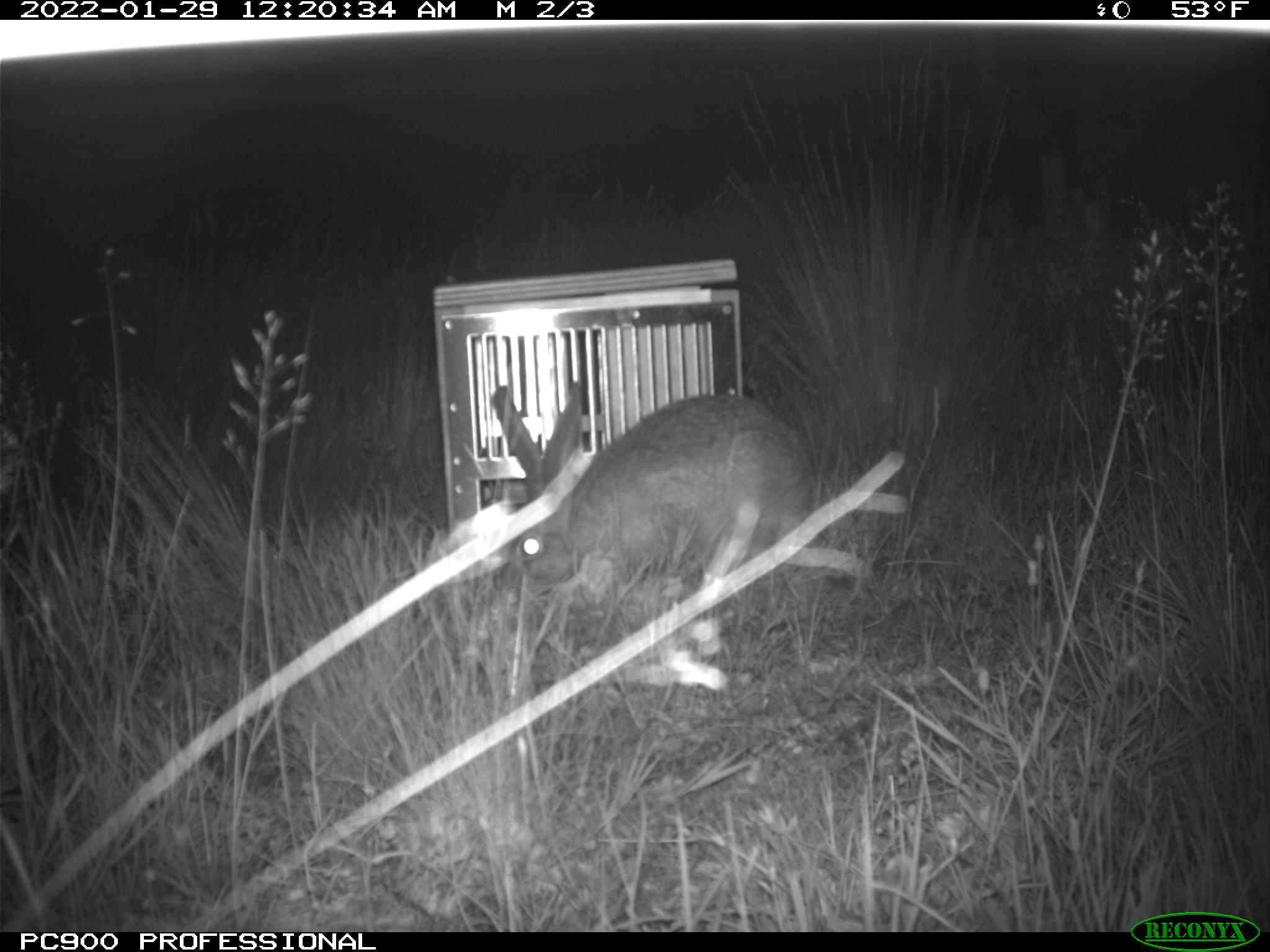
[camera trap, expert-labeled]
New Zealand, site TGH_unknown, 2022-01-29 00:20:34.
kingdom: Animalia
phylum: Chordata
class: Mammalia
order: Lagomorpha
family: Leporidae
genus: Lepus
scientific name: Lepus europaeus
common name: brown hare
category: hare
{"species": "hare (brown hare) (Lepus europaeus)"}